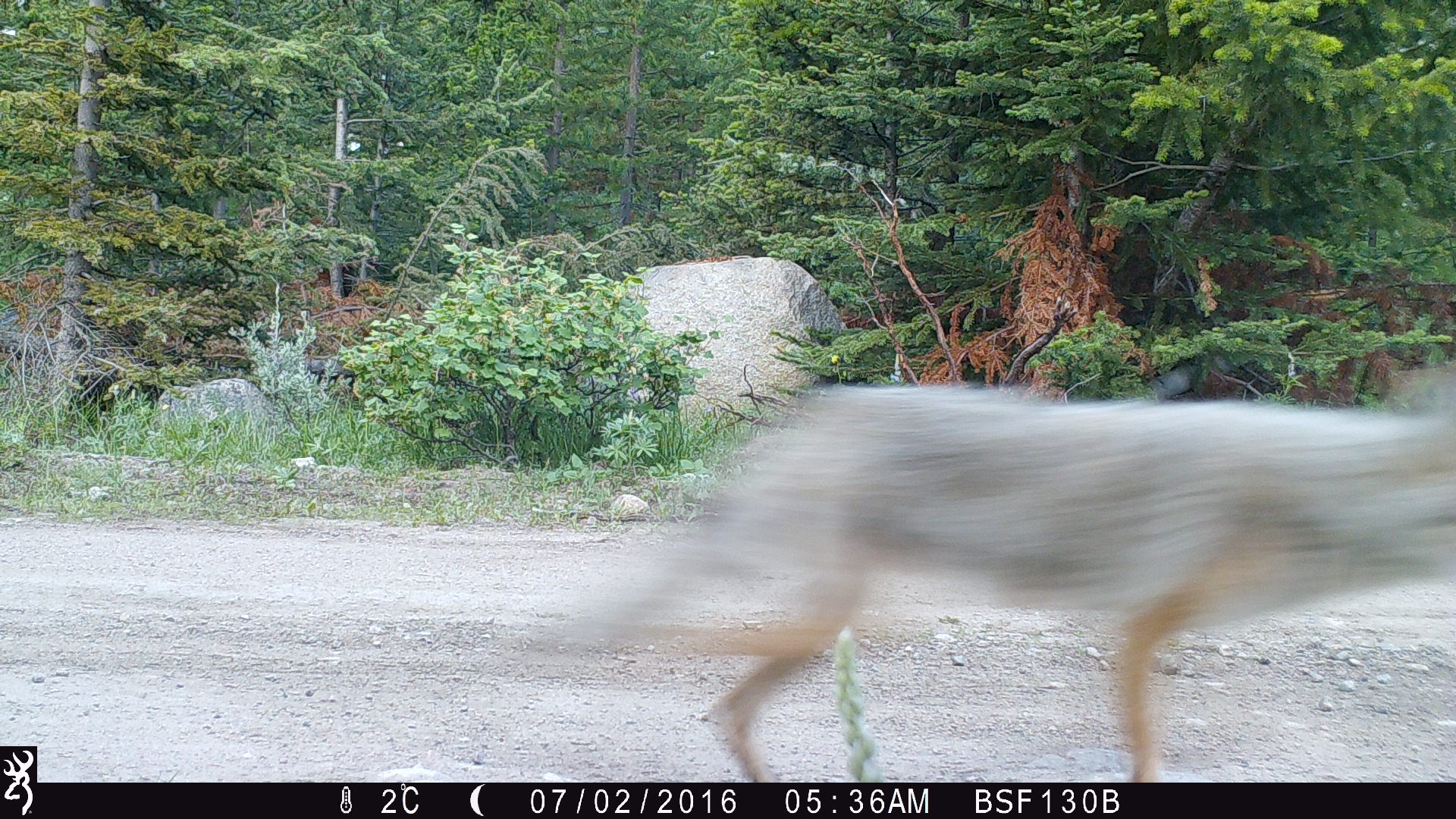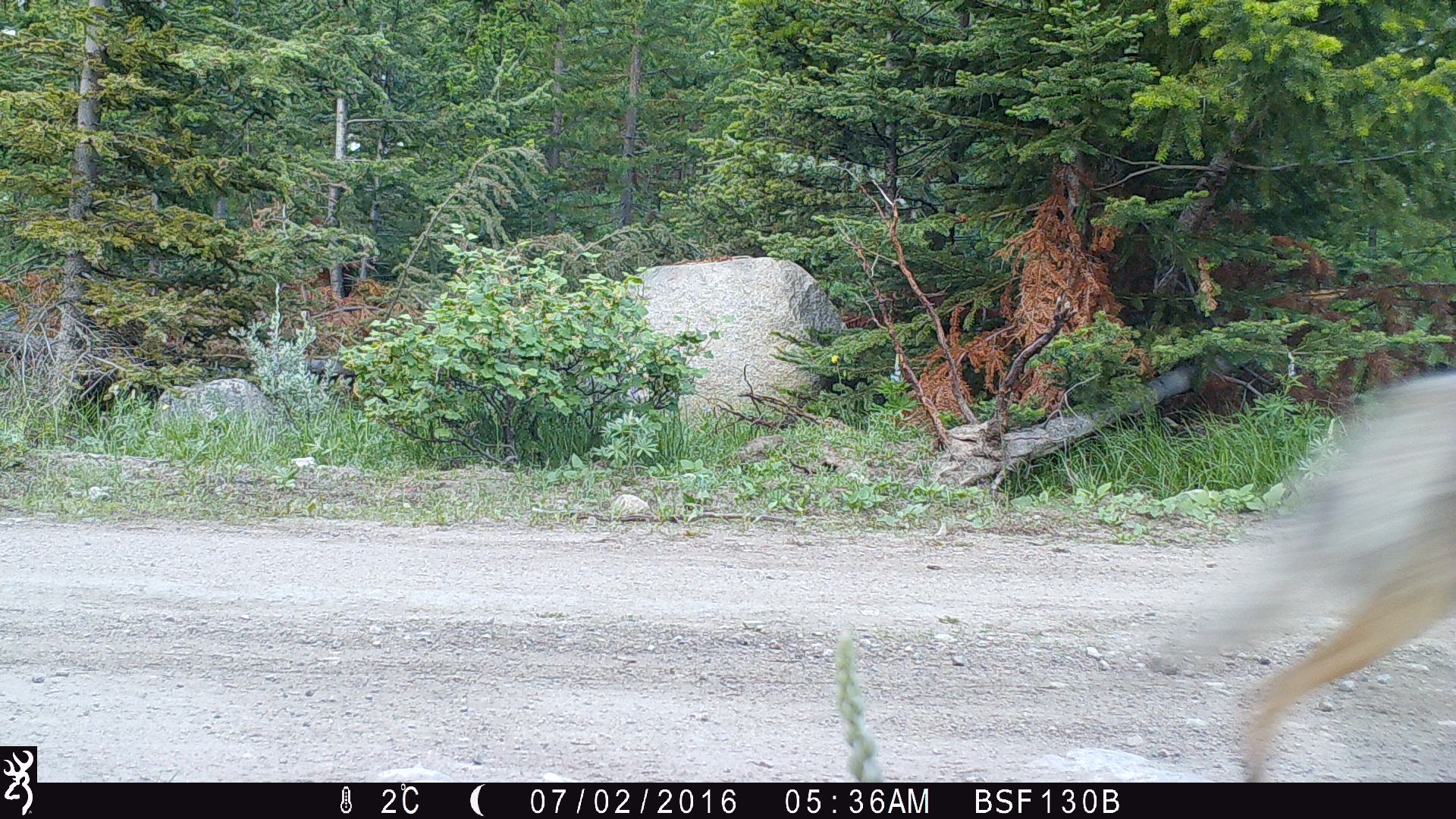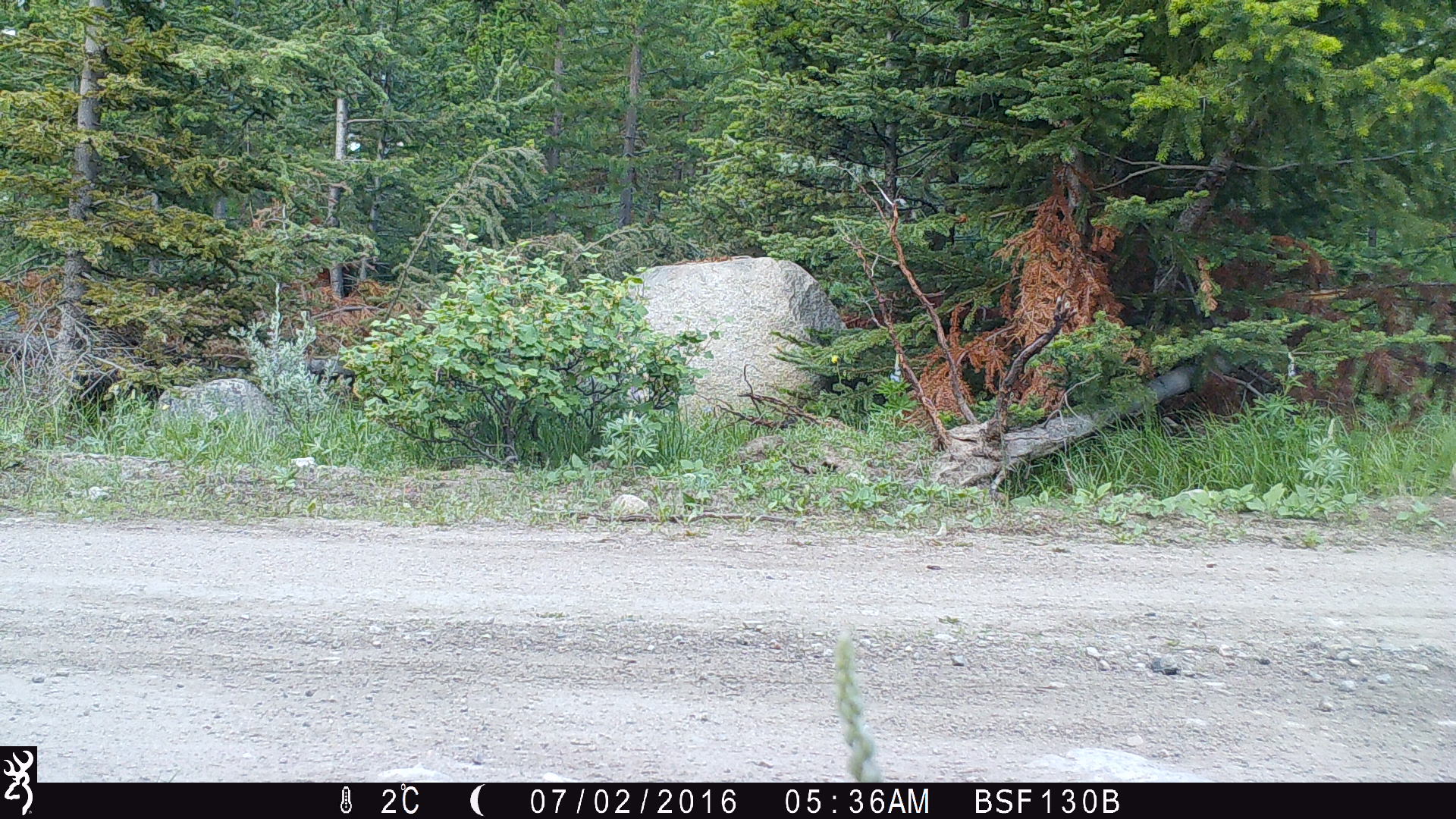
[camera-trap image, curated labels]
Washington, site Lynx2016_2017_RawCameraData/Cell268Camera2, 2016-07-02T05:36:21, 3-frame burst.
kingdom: Animalia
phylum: Chordata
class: Mammalia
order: Carnivora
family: Canidae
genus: Canis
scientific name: Canis latrans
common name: coyote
Canis latrans (coyote). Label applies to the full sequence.